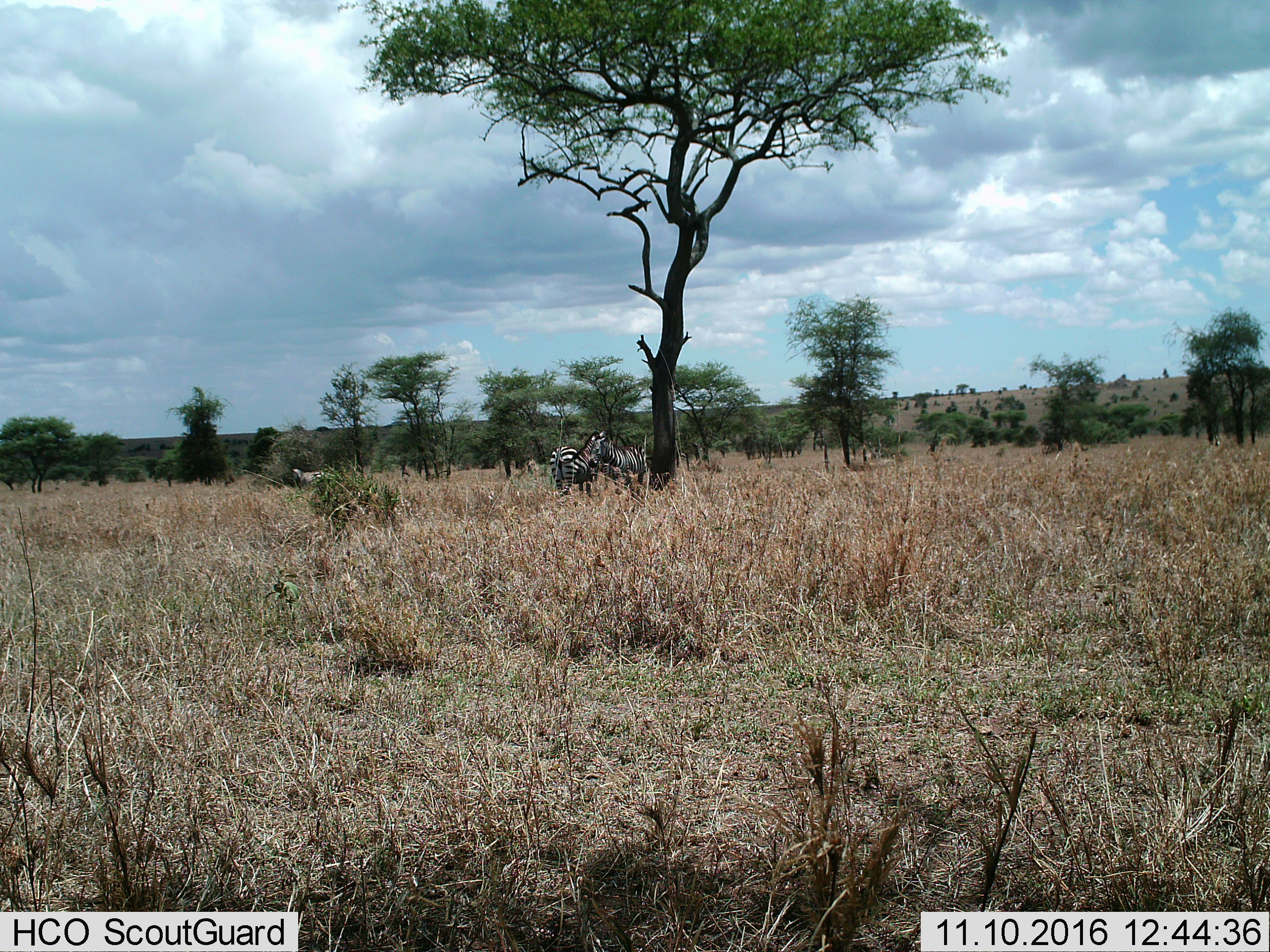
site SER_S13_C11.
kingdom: Animalia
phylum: Chordata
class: Mammalia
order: Perissodactyla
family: Equidae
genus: Equus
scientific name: Equus quagga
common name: plains zebra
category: zebraplains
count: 3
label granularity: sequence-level